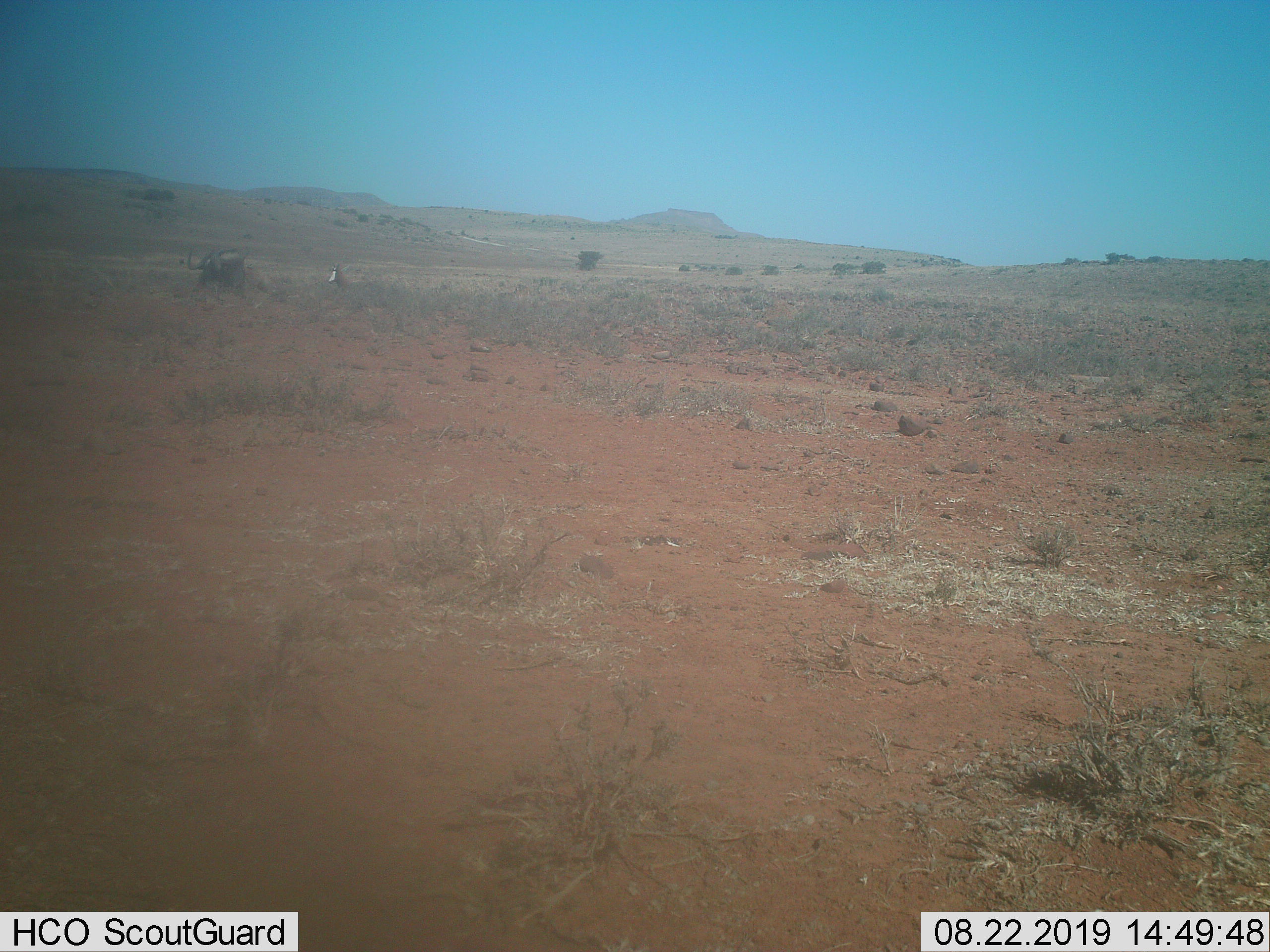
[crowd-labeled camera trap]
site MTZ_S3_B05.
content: unidentified animal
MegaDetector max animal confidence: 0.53